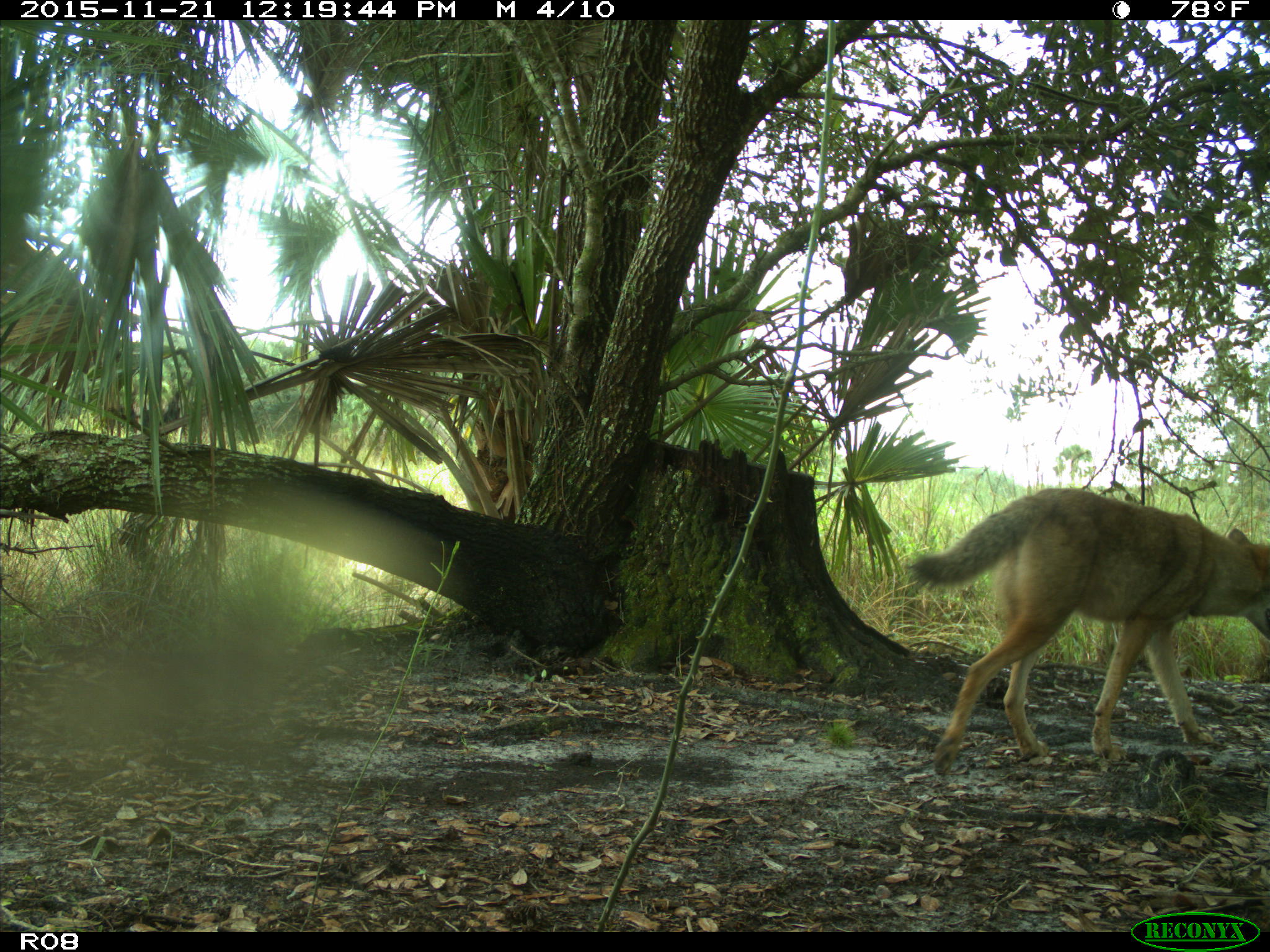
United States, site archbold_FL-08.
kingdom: Animalia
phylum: Chordata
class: Mammalia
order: Carnivora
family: Canidae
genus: Canis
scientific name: Canis latrans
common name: coyote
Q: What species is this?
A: Canis latrans (coyote).